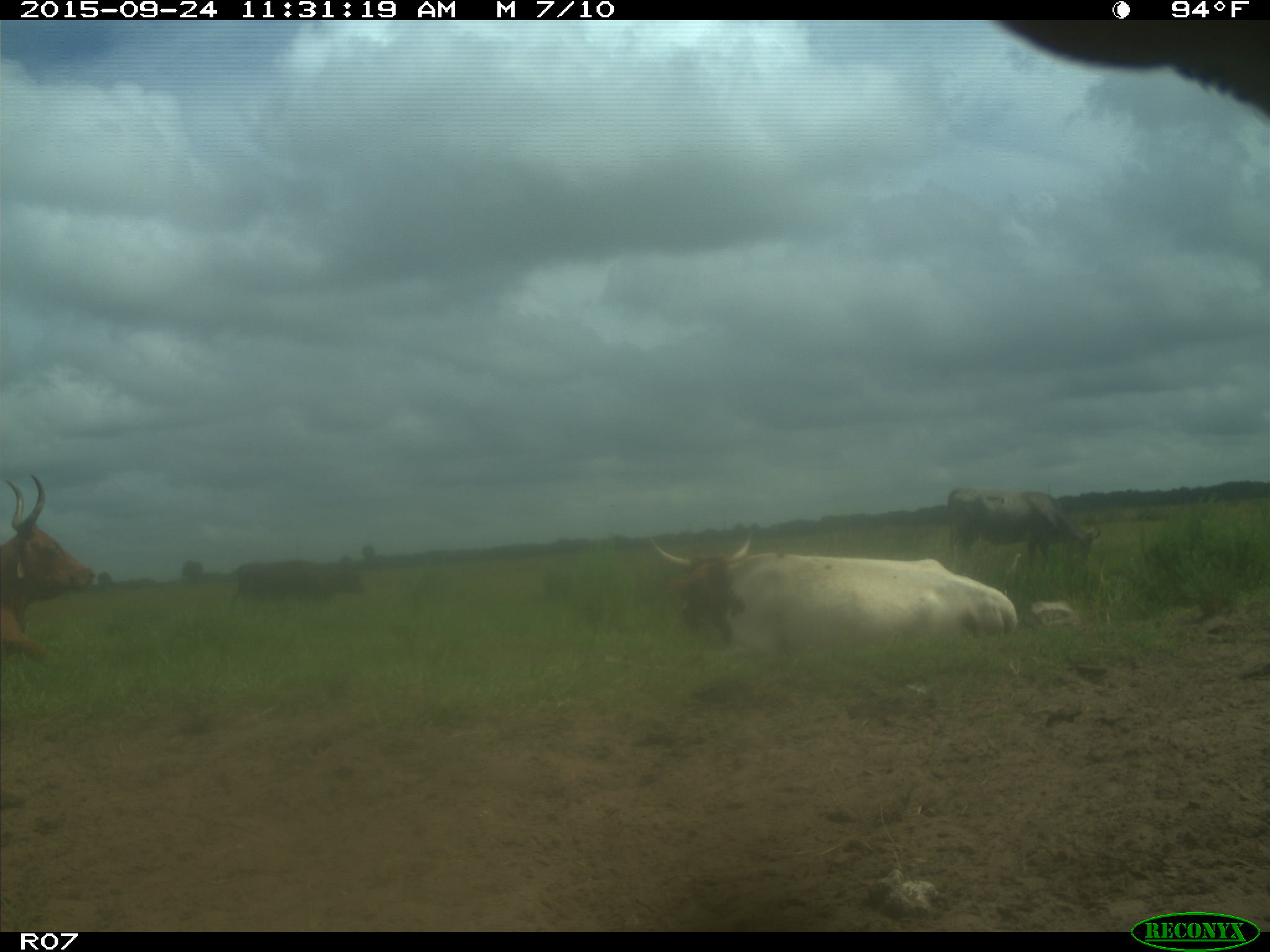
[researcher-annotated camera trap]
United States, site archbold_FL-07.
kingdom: Animalia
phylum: Chordata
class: Mammalia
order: Artiodactyla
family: Bovidae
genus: Bos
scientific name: Bos taurus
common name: domestic cow